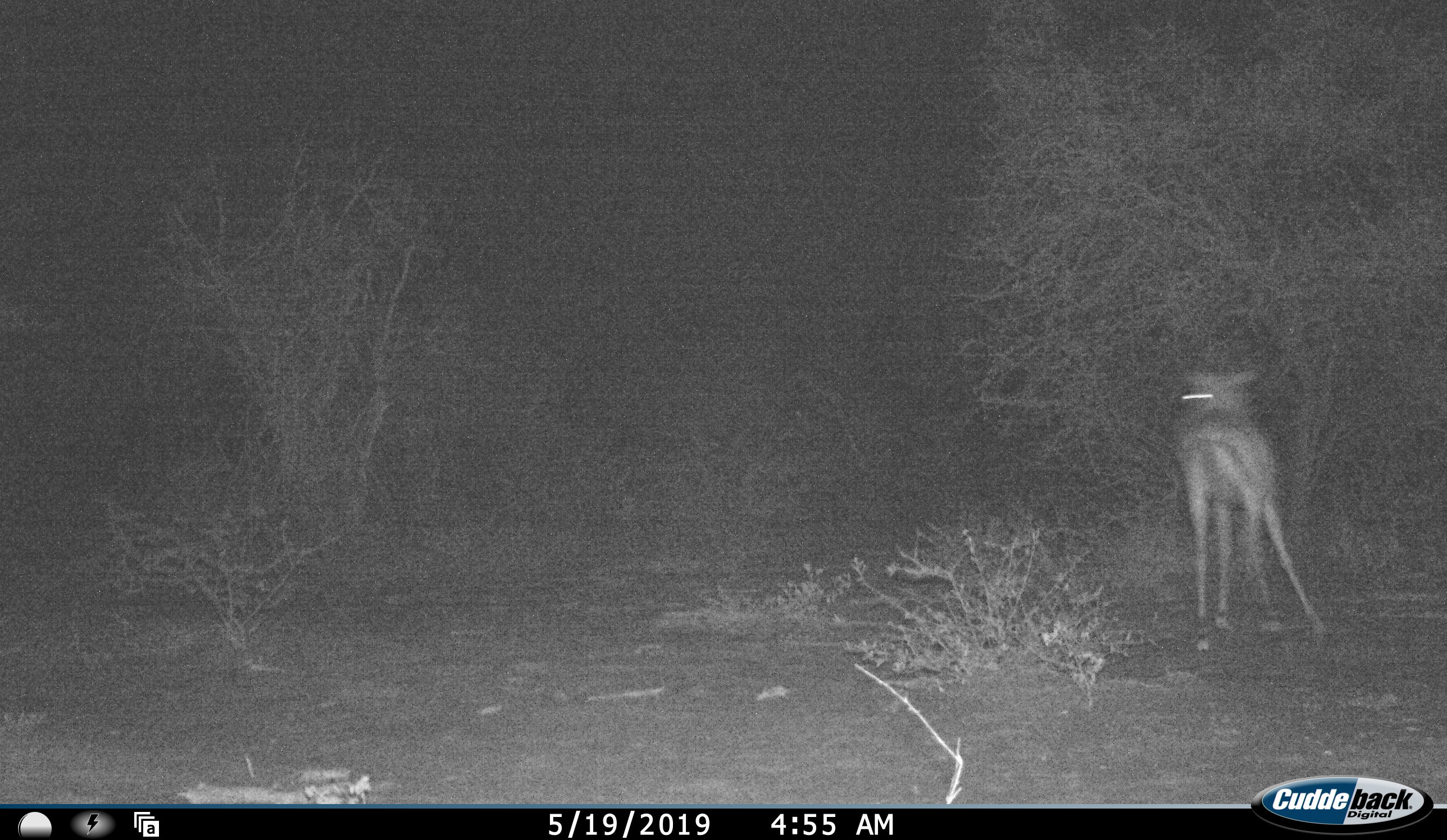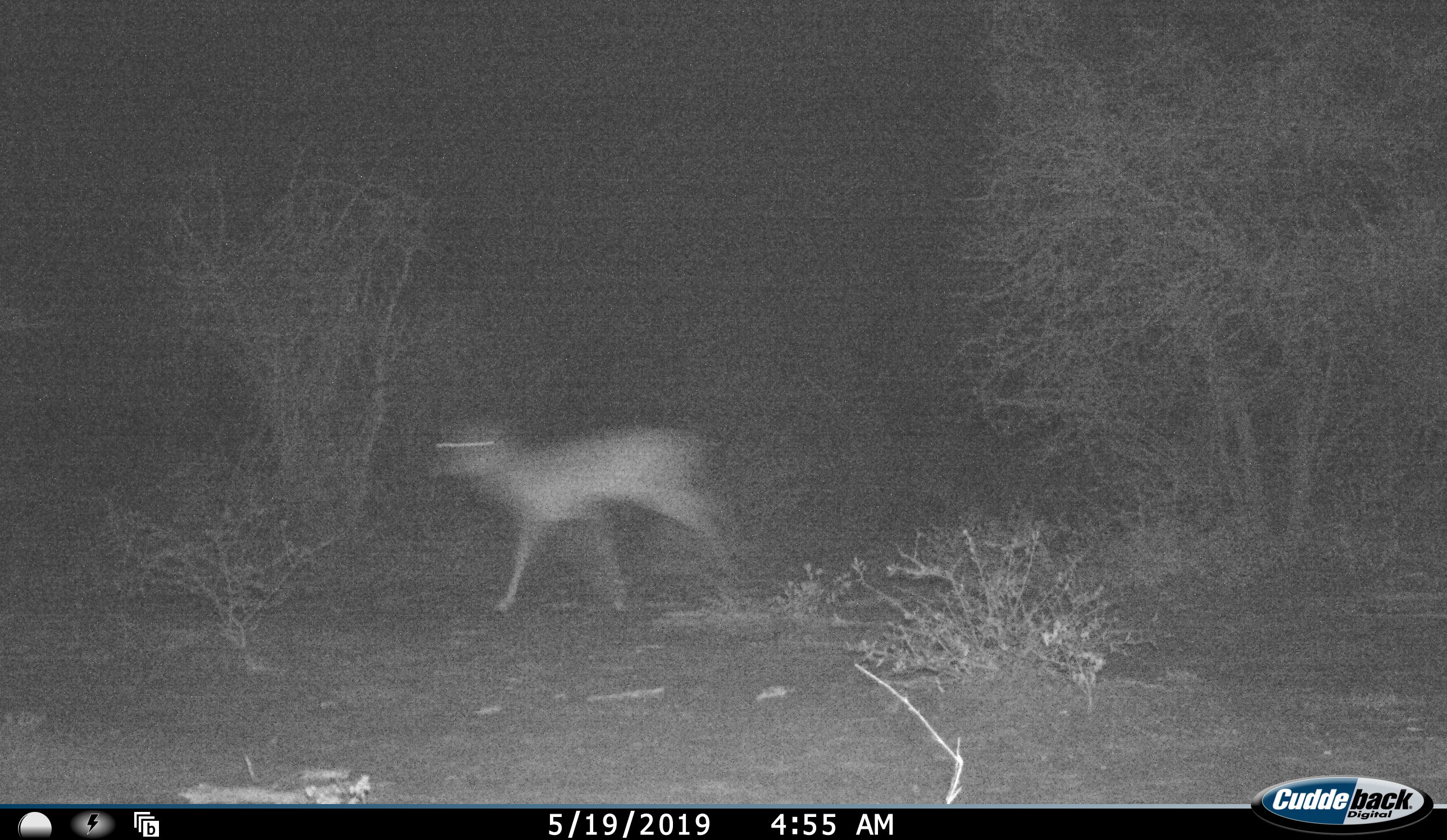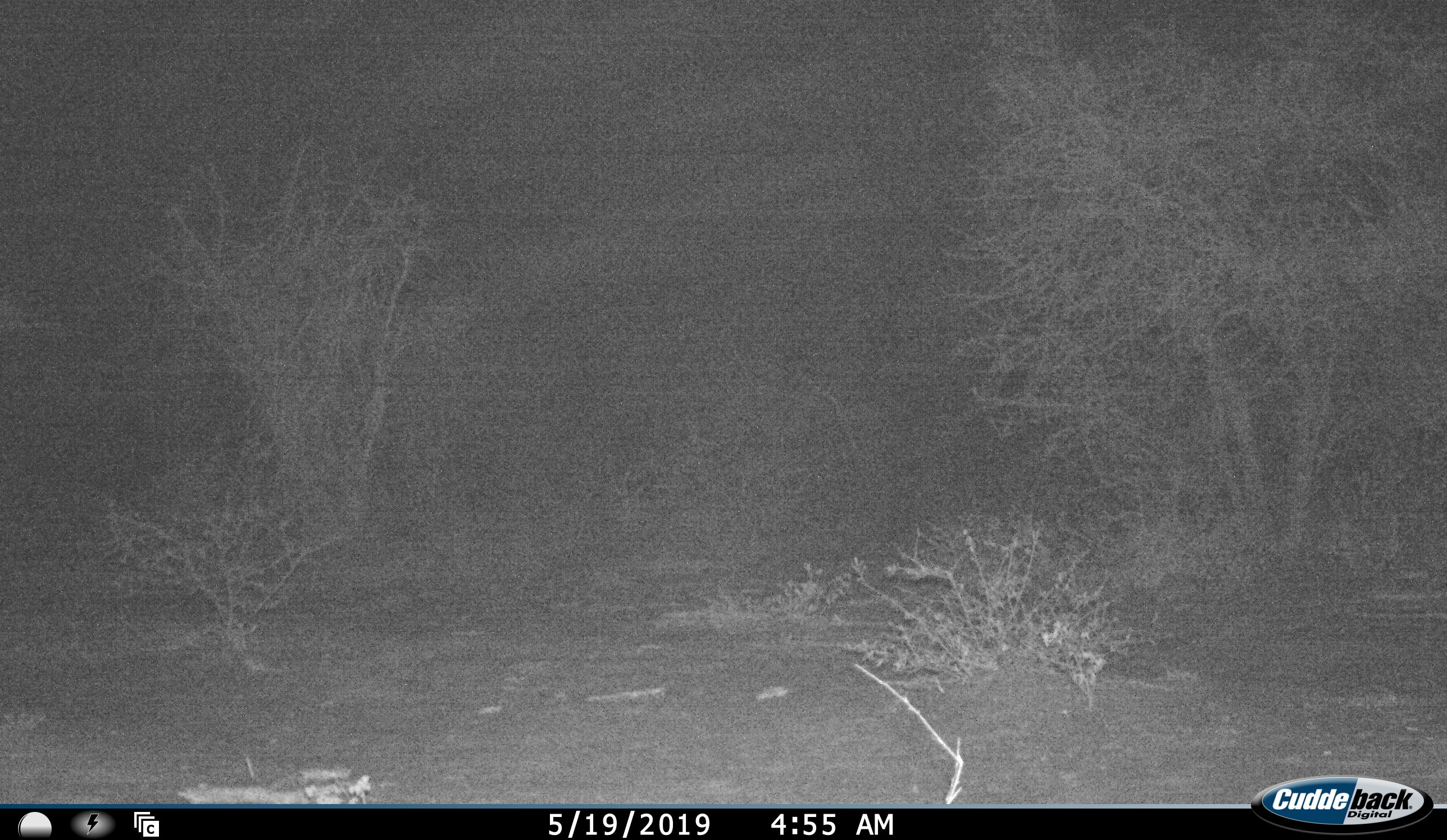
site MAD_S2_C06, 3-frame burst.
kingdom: Animalia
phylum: Chordata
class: Mammalia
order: Artiodactyla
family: Bovidae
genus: Aepyceros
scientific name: Aepyceros melampus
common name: impala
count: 1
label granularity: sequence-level